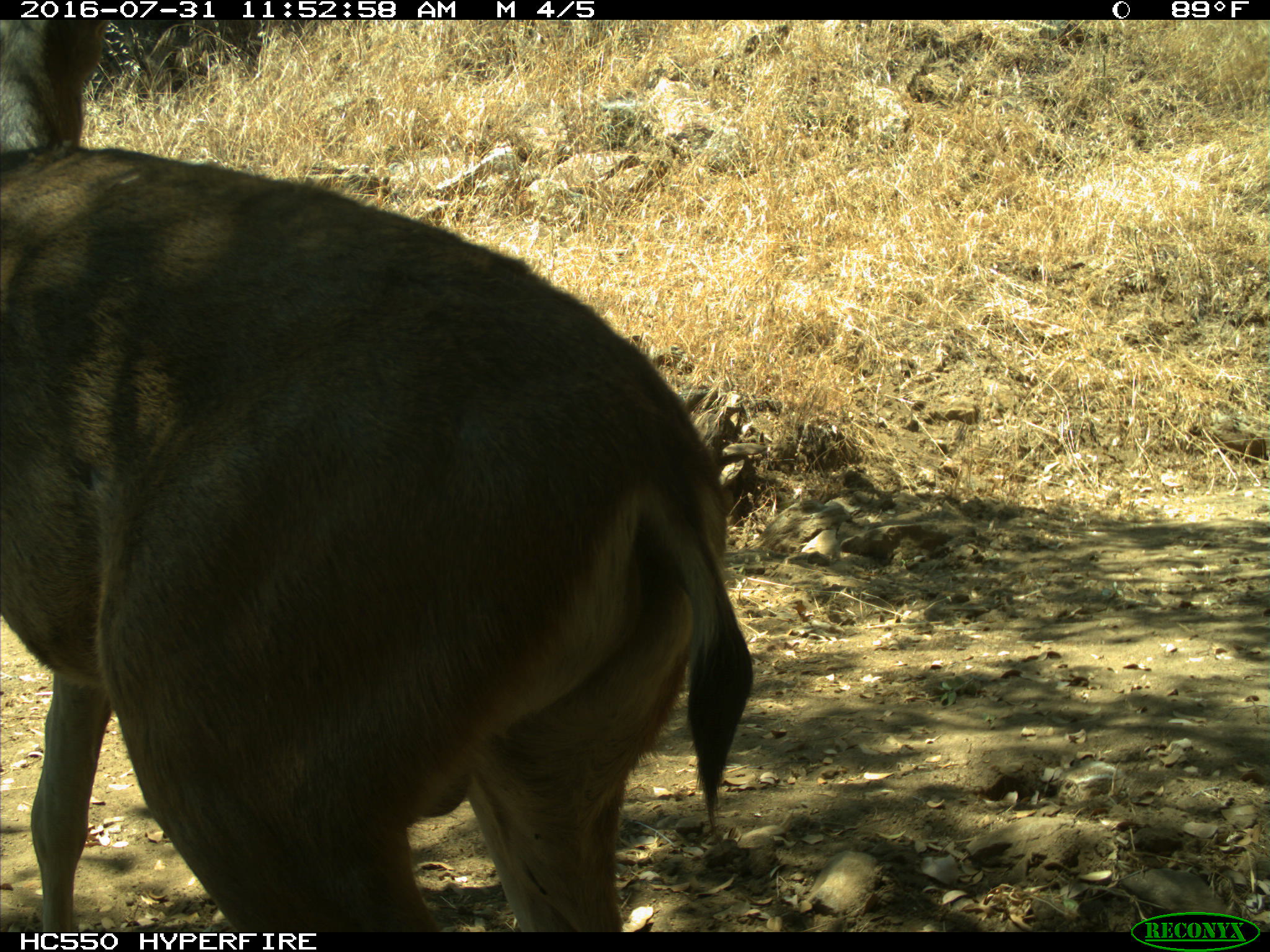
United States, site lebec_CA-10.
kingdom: Animalia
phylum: Chordata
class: Mammalia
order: Artiodactyla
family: Cervidae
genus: Odocoileus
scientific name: Odocoileus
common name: deer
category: unidentified deer